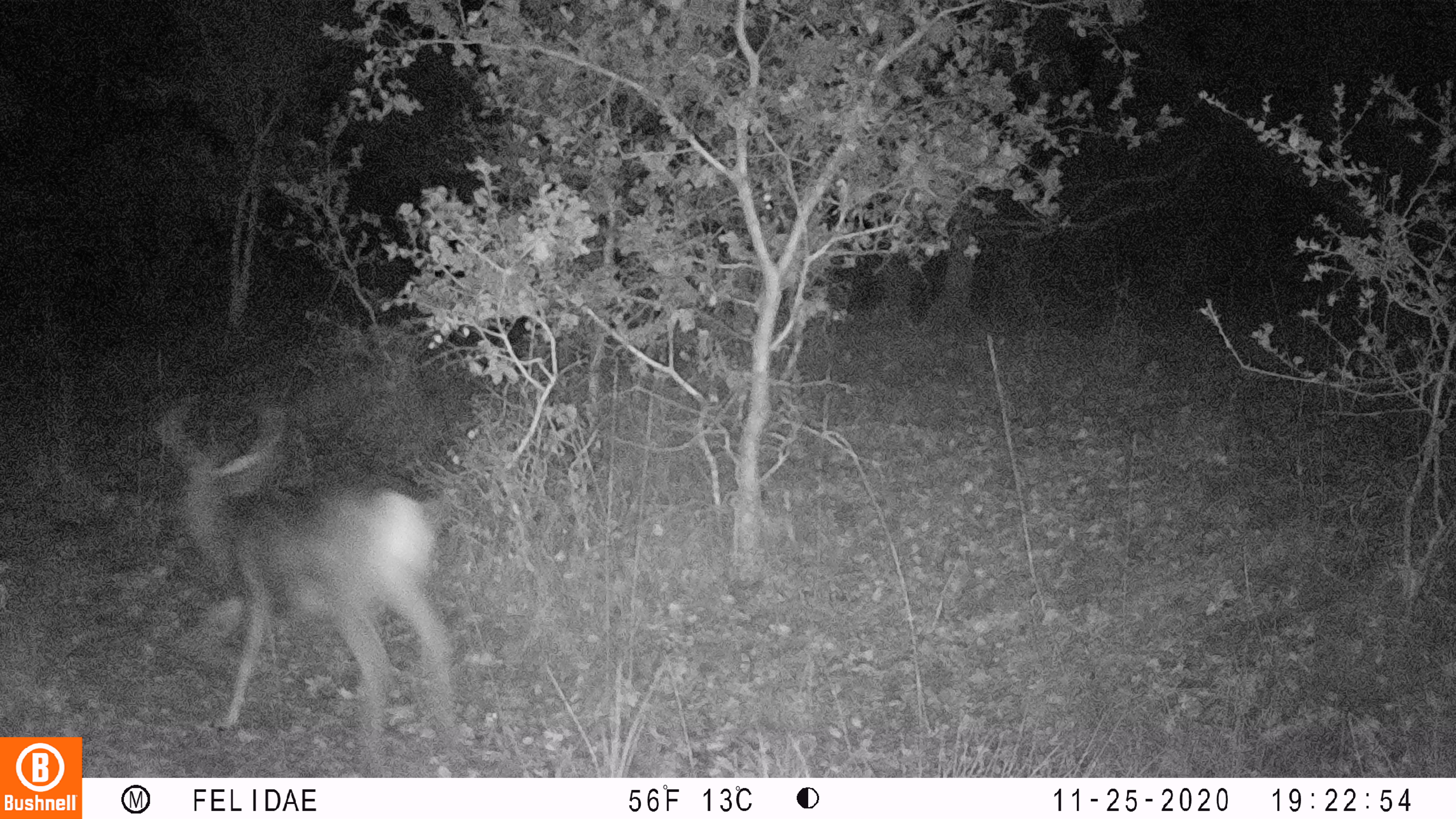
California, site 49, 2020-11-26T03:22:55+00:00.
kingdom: Animalia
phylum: Chordata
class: Mammalia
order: Artiodactyla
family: Cervidae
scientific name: Cervidae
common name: elk or deer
Elk or deer (Cervidae).